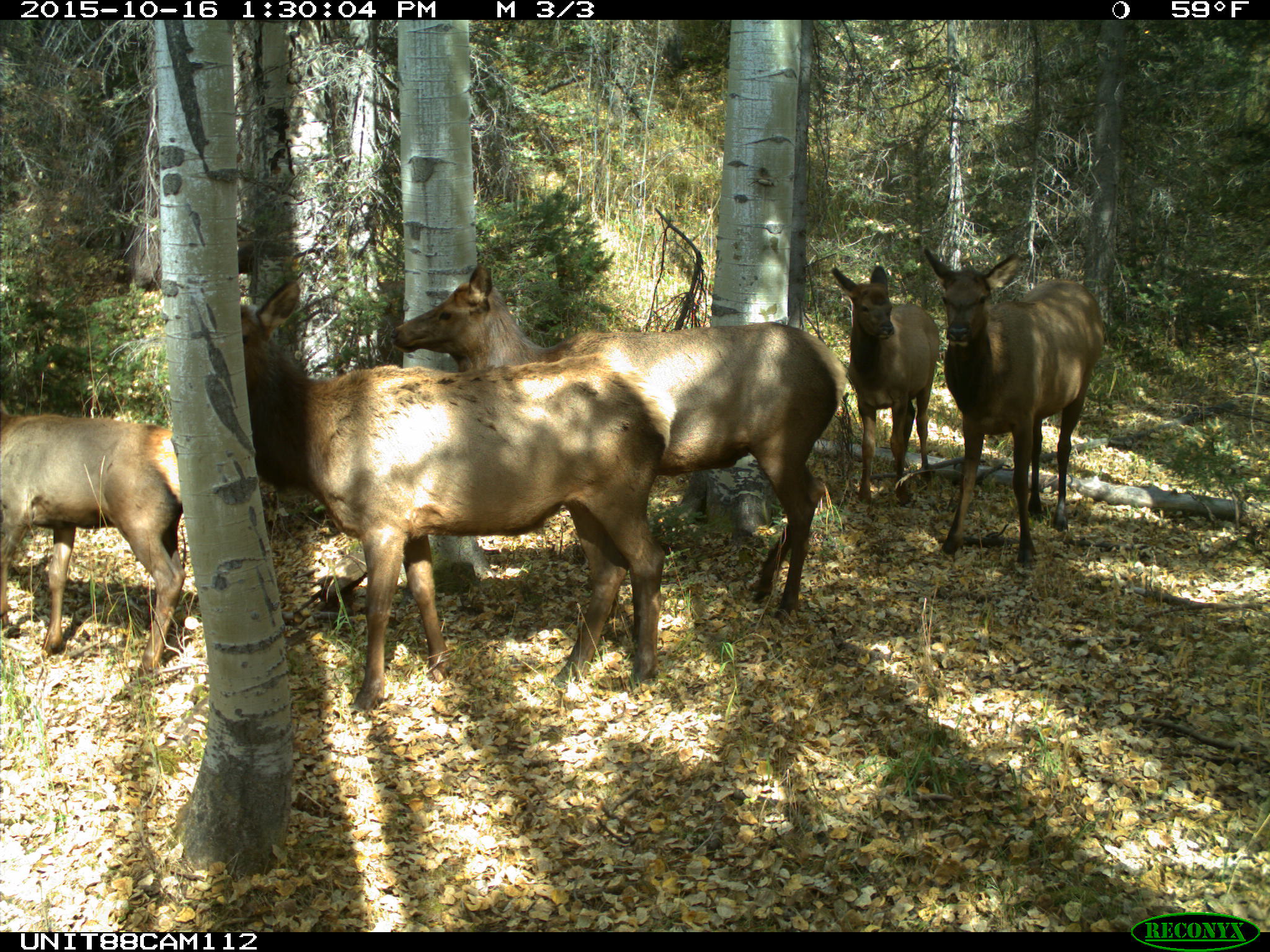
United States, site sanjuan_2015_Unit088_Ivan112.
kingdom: Animalia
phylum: Chordata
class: Mammalia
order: Artiodactyla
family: Cervidae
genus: Cervus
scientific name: Cervus elaphus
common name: red deer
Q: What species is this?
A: Cervus elaphus (red deer).